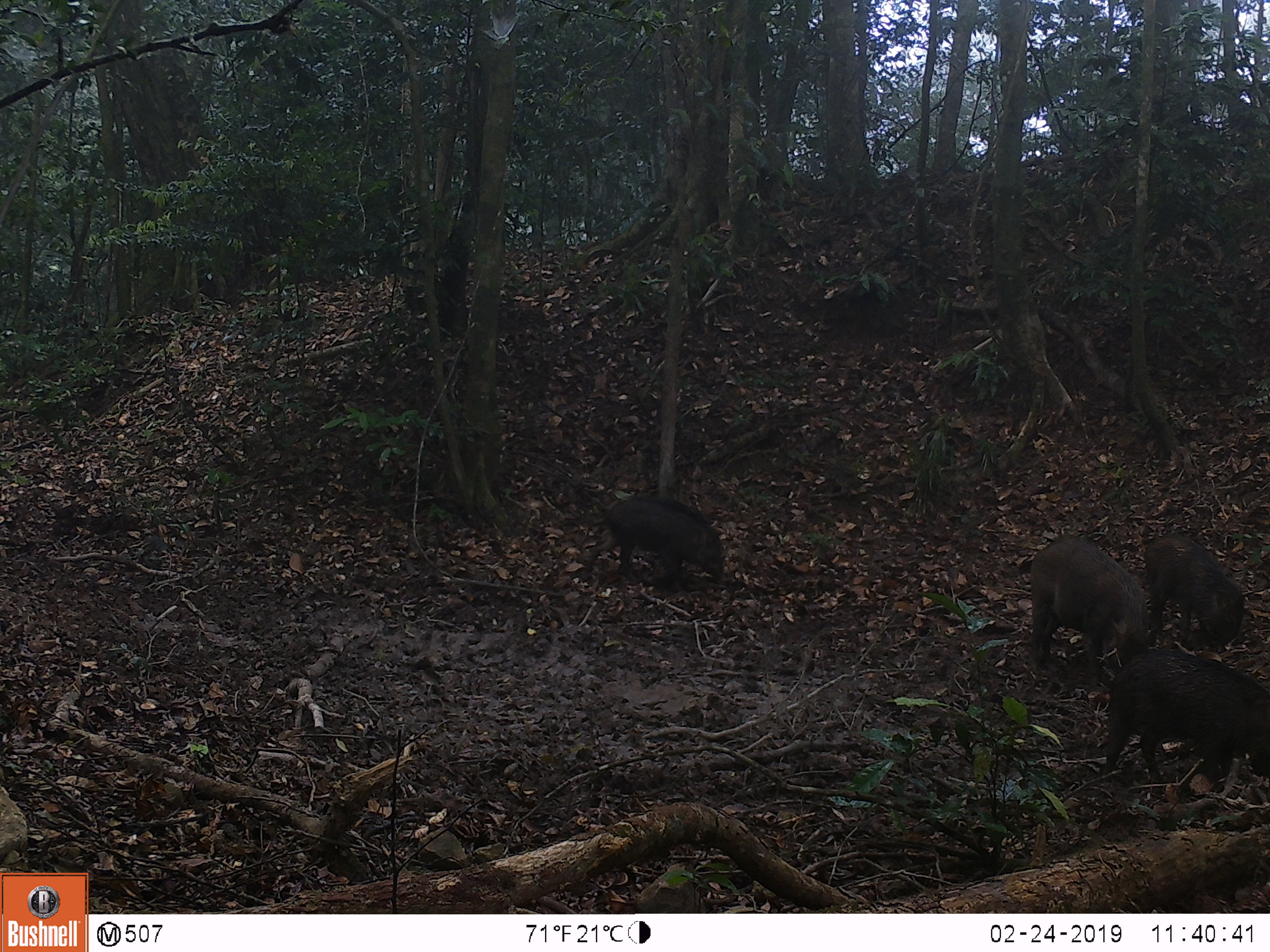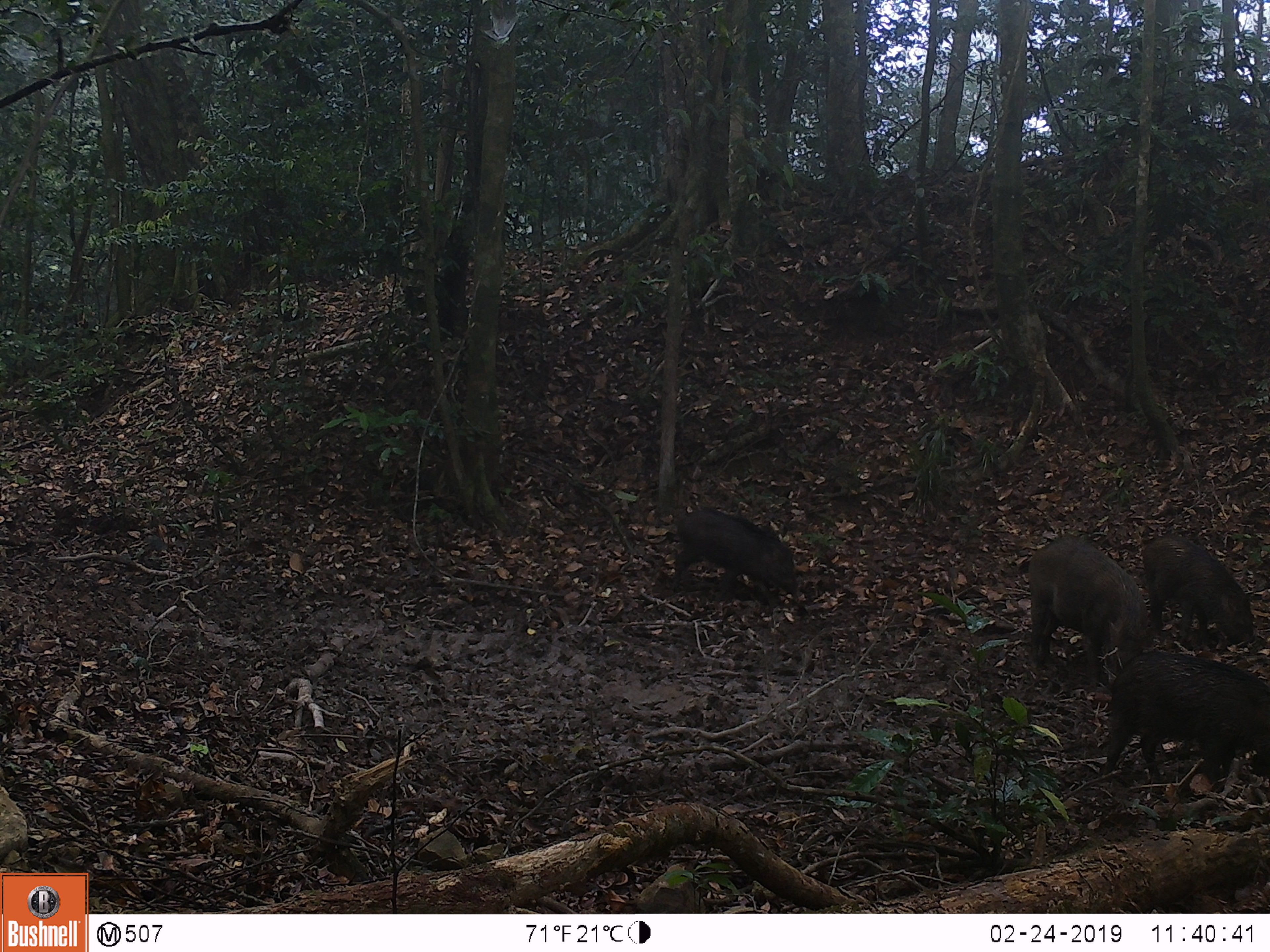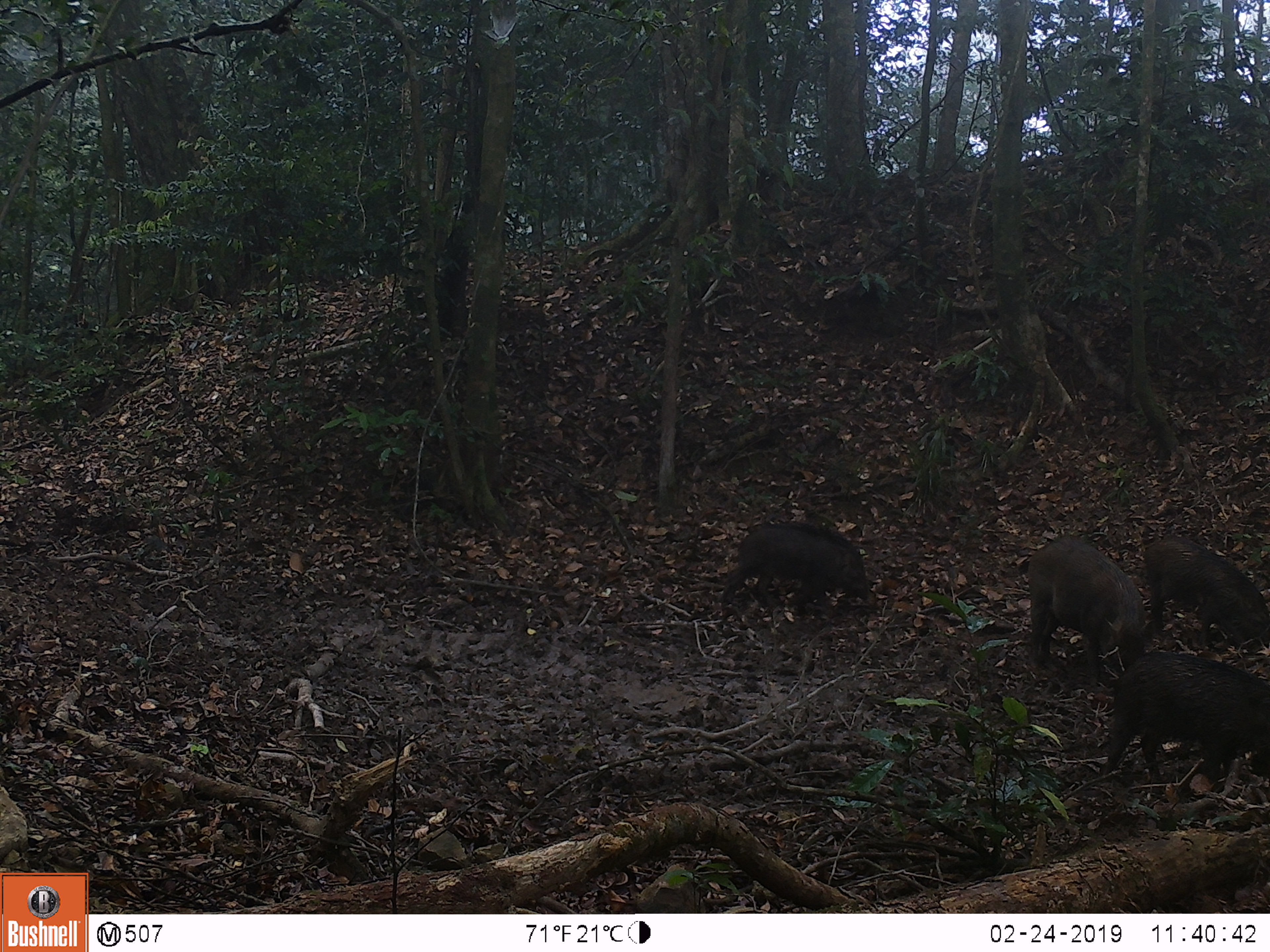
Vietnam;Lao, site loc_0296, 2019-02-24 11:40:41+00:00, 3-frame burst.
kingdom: Animalia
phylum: Chordata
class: Mammalia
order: Artiodactyla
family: Suidae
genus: Sus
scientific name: Sus scrofa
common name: eurasian wild pig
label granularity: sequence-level